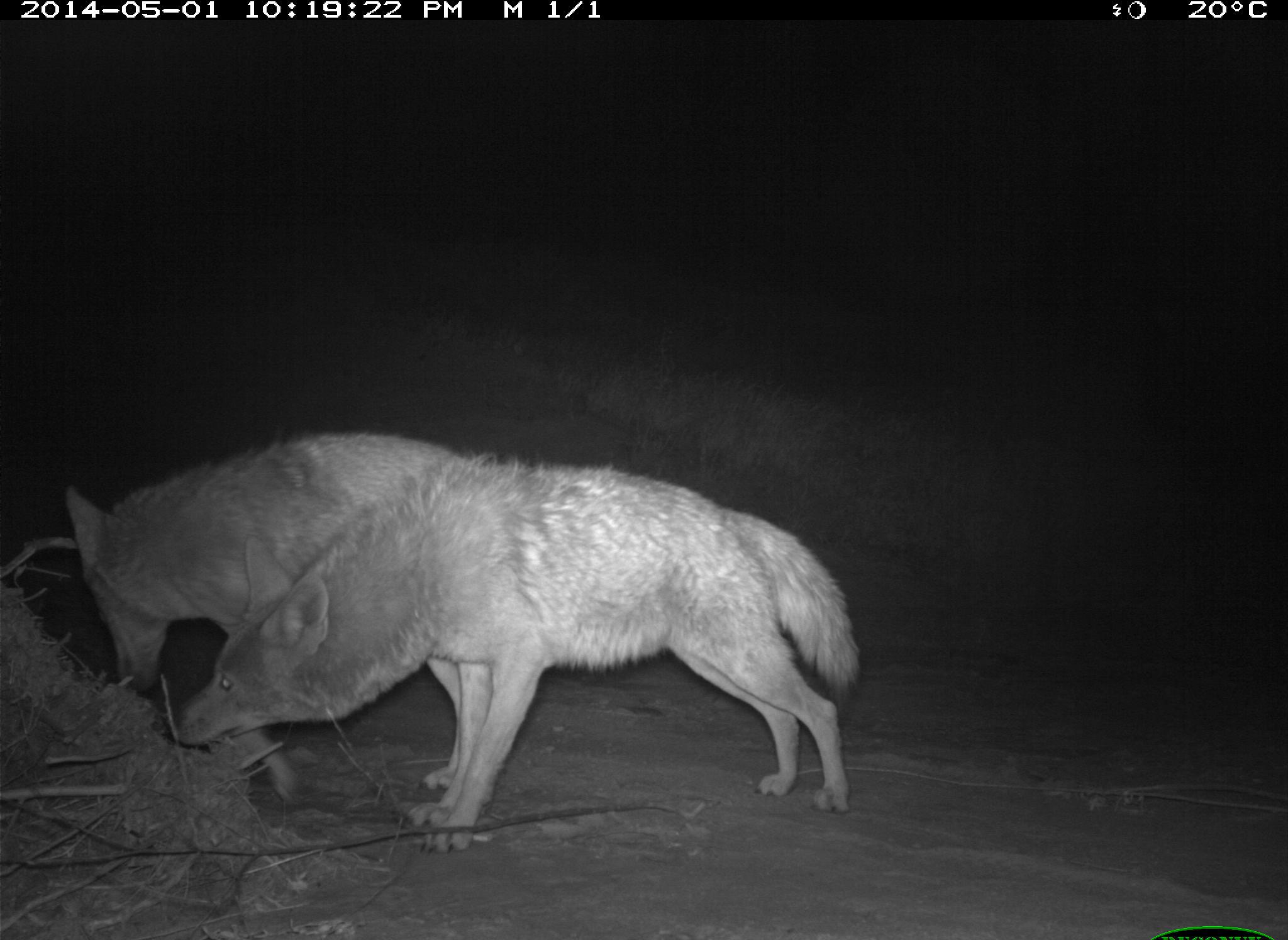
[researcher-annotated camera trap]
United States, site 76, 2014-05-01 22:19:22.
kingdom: Animalia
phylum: Chordata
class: Mammalia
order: Carnivora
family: Canidae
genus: Canis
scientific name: Canis latrans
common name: coyote